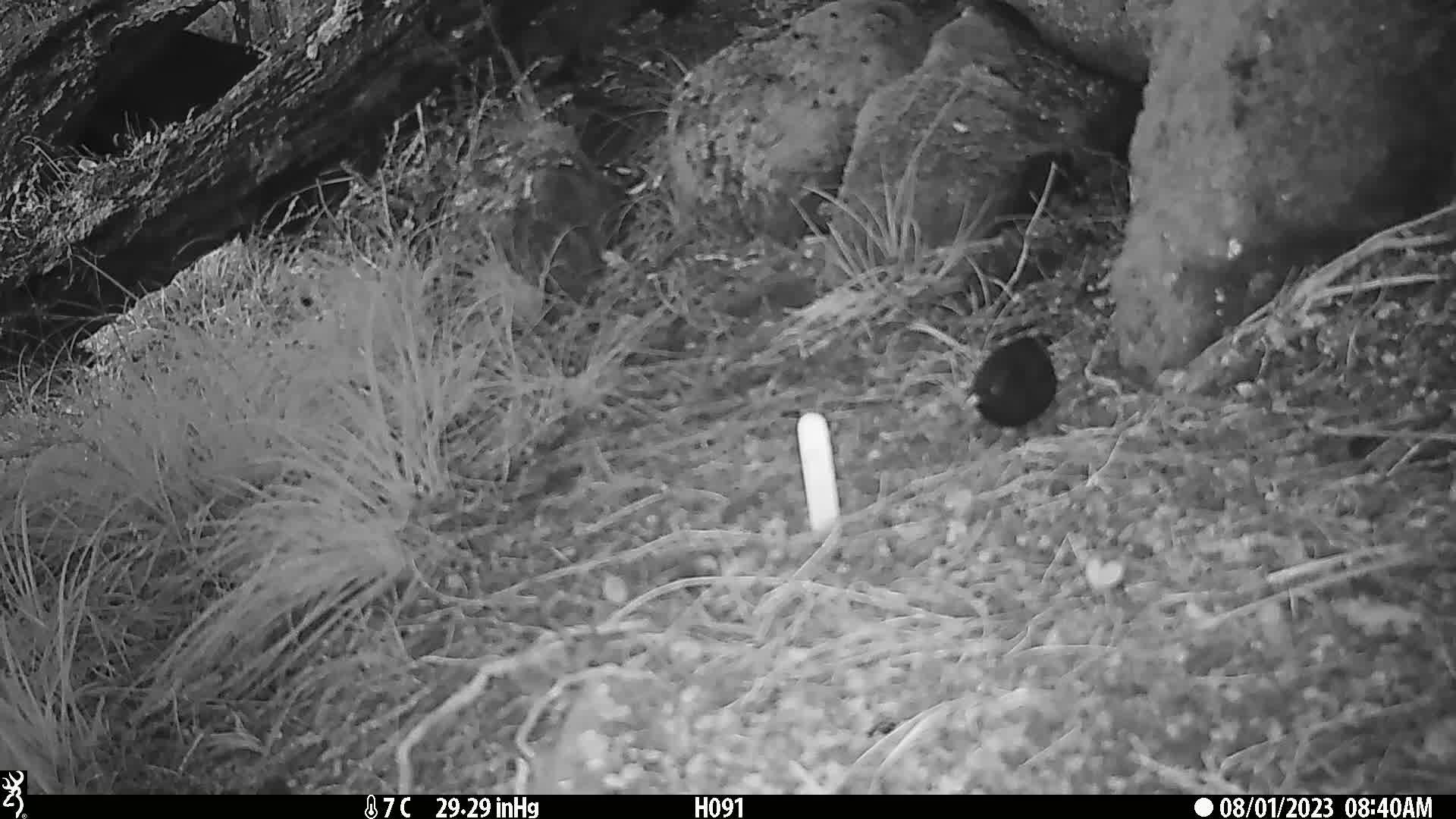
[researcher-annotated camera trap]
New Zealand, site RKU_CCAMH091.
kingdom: Animalia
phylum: Chordata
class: Aves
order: Passeriformes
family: Turdidae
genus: Turdus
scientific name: Turdus merula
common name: eurasian blackbird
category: blackbird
Blackbird (eurasian blackbird) (Turdus merula).